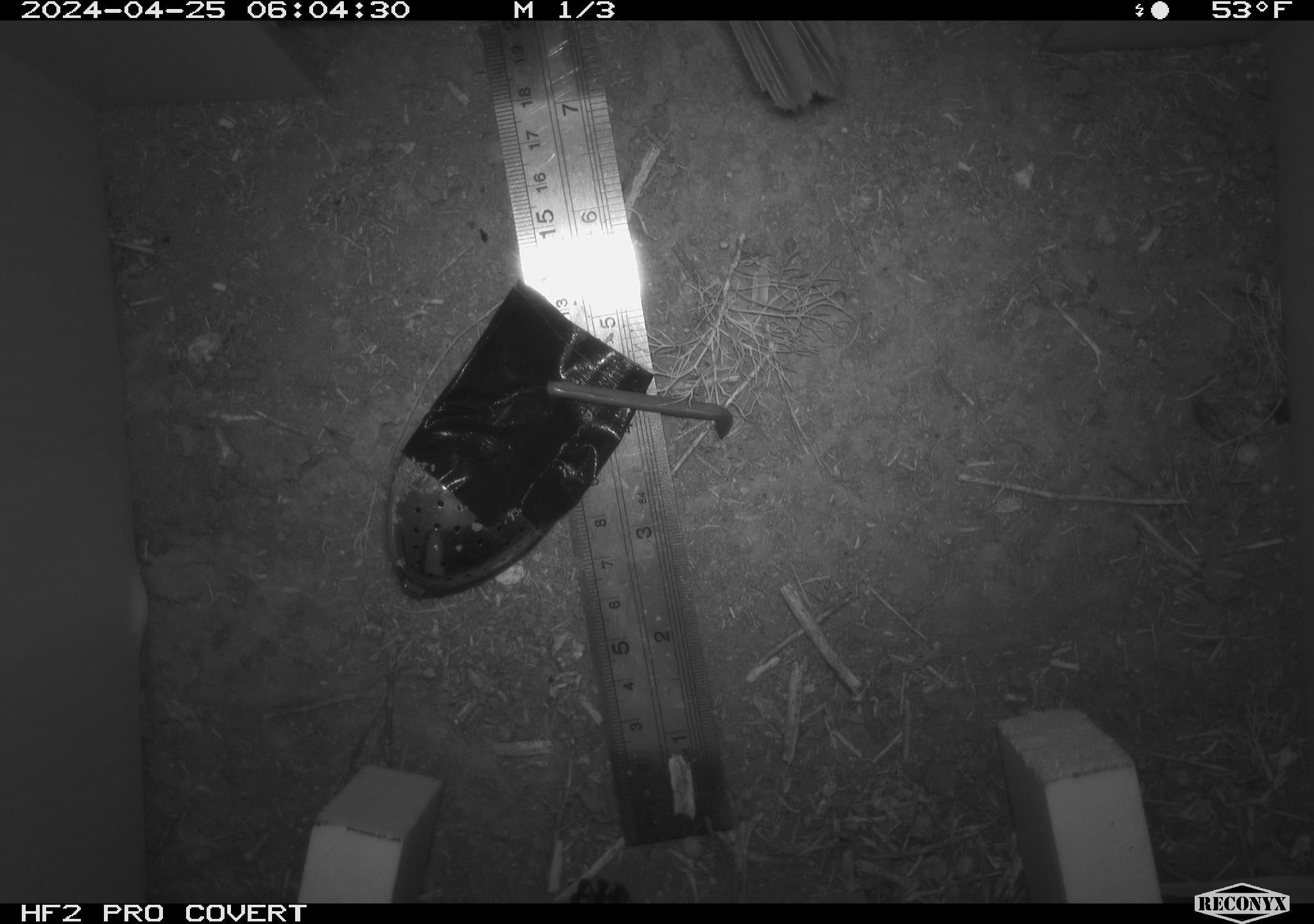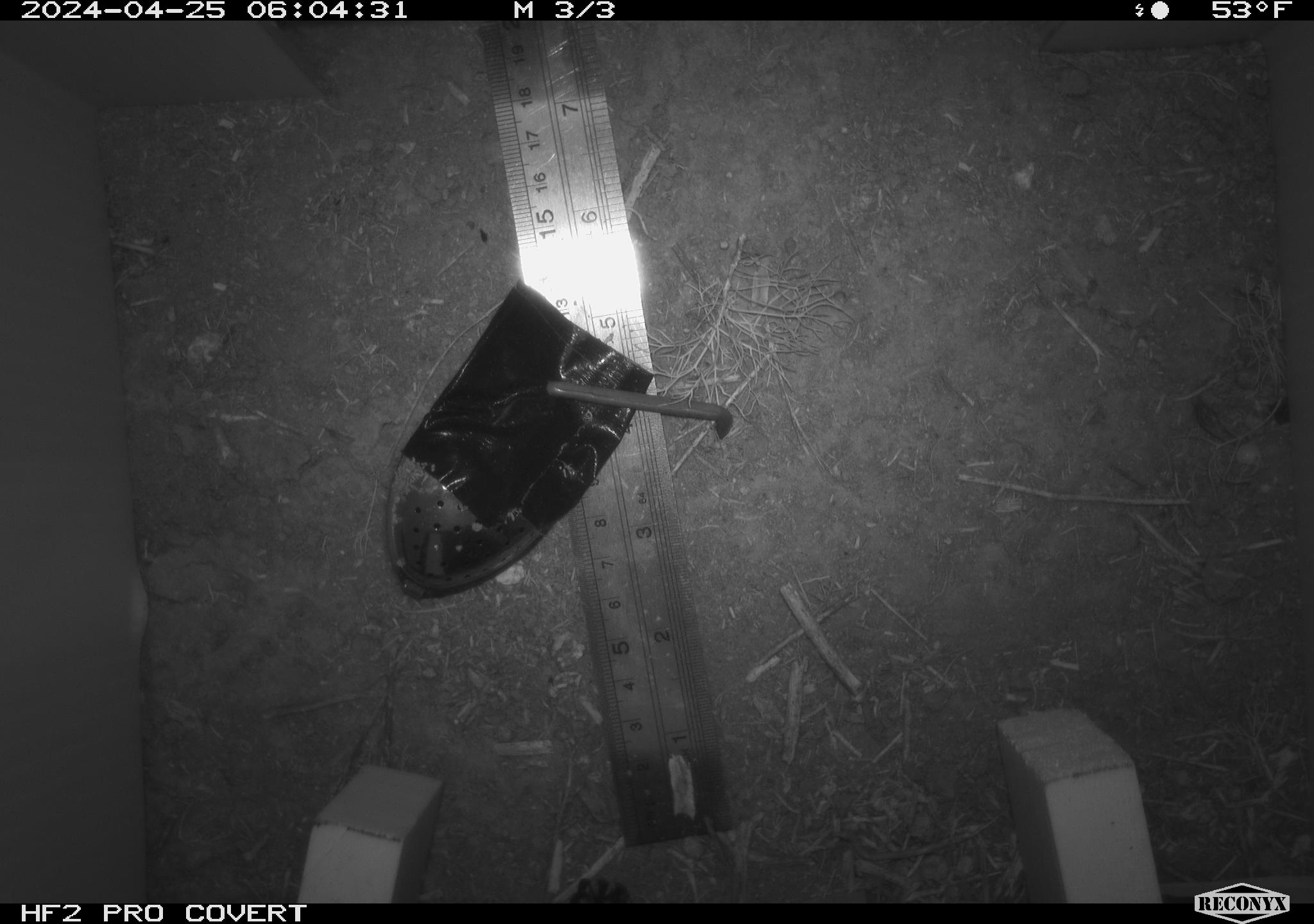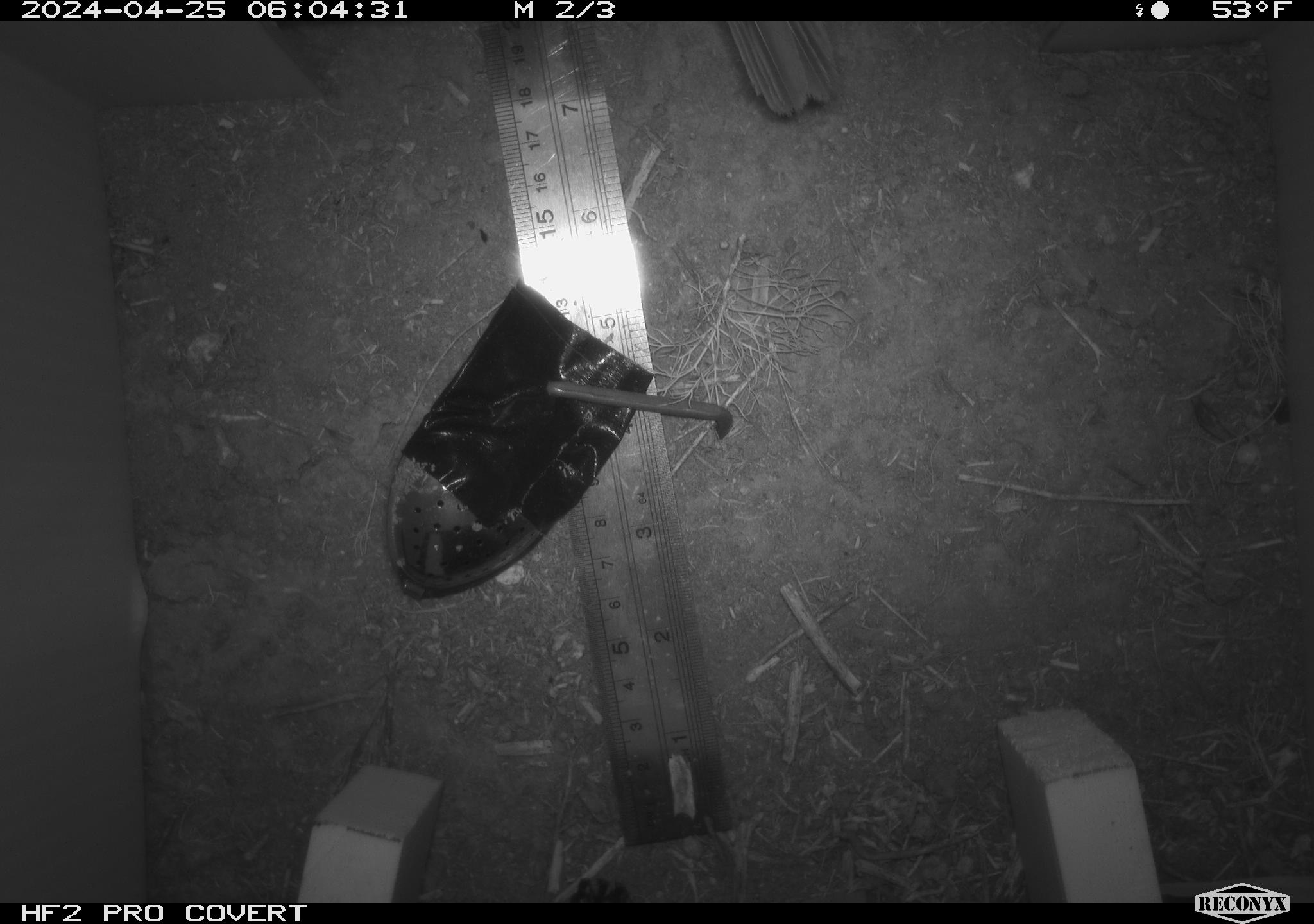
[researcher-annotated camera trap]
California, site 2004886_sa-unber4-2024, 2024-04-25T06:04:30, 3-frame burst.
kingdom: Animalia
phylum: Chordata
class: Aves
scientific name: Aves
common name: bird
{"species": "bird (Aves)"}